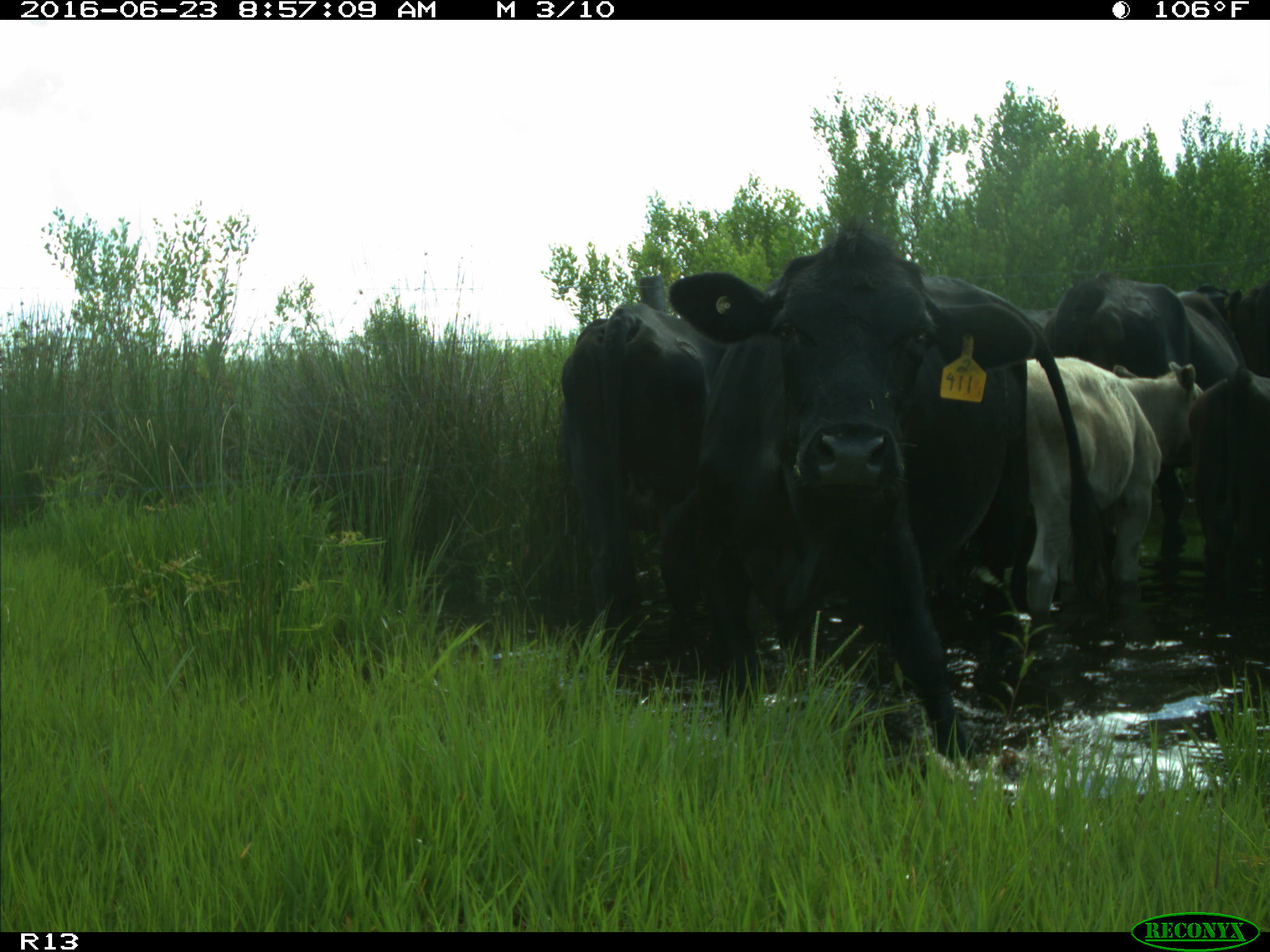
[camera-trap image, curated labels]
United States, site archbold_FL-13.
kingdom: Animalia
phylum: Chordata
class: Mammalia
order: Artiodactyla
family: Bovidae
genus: Bos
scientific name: Bos taurus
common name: domestic cow